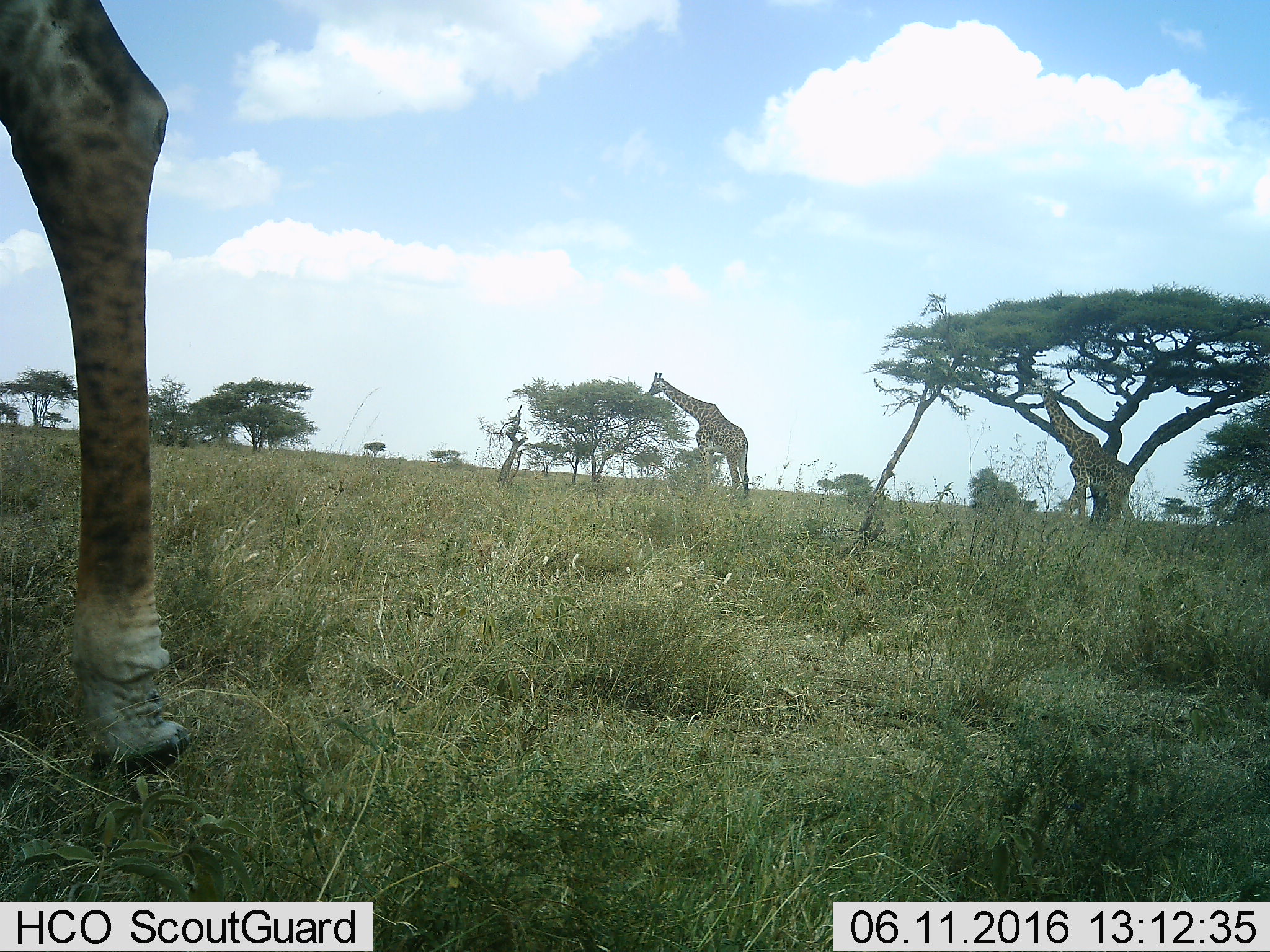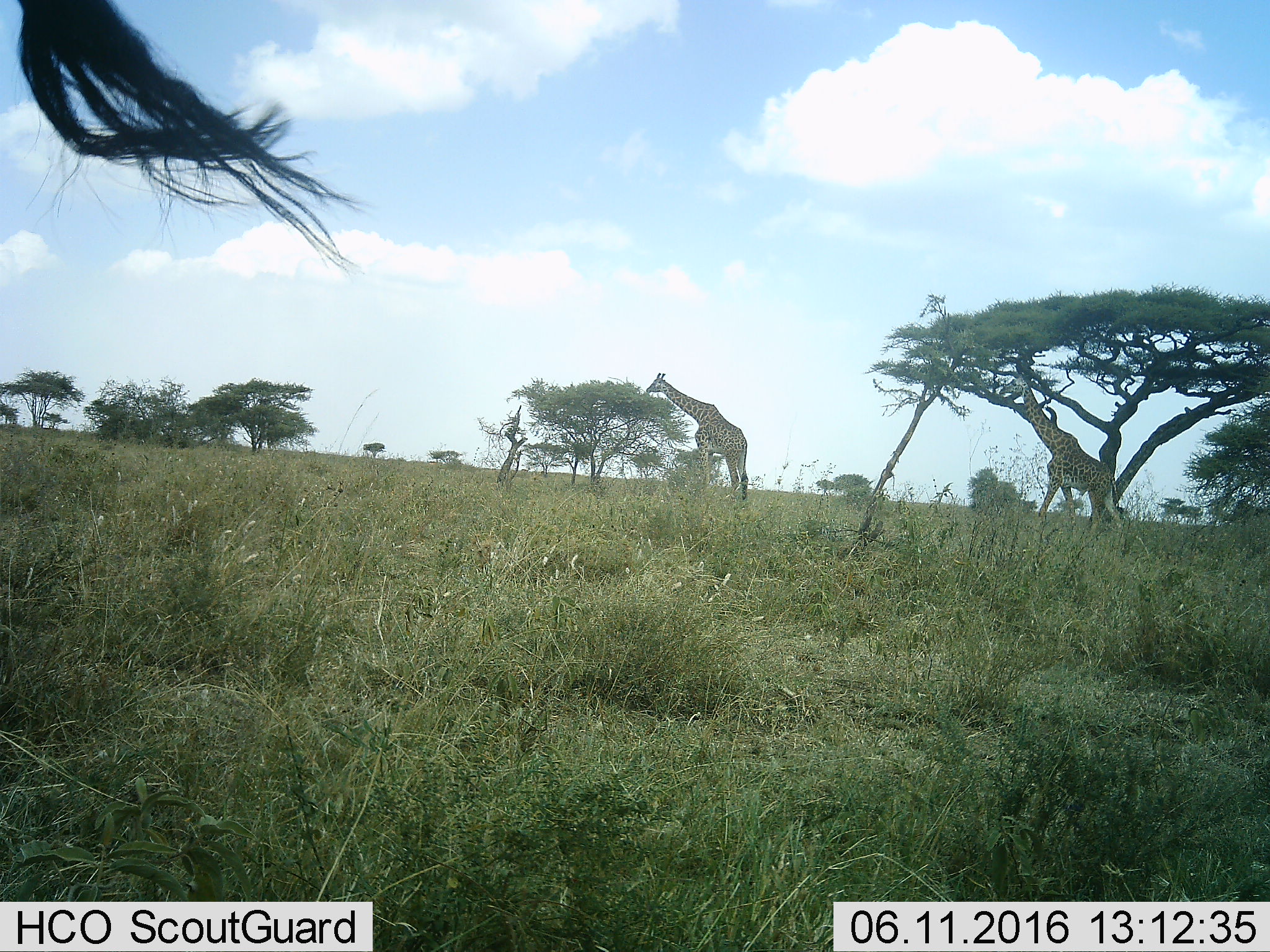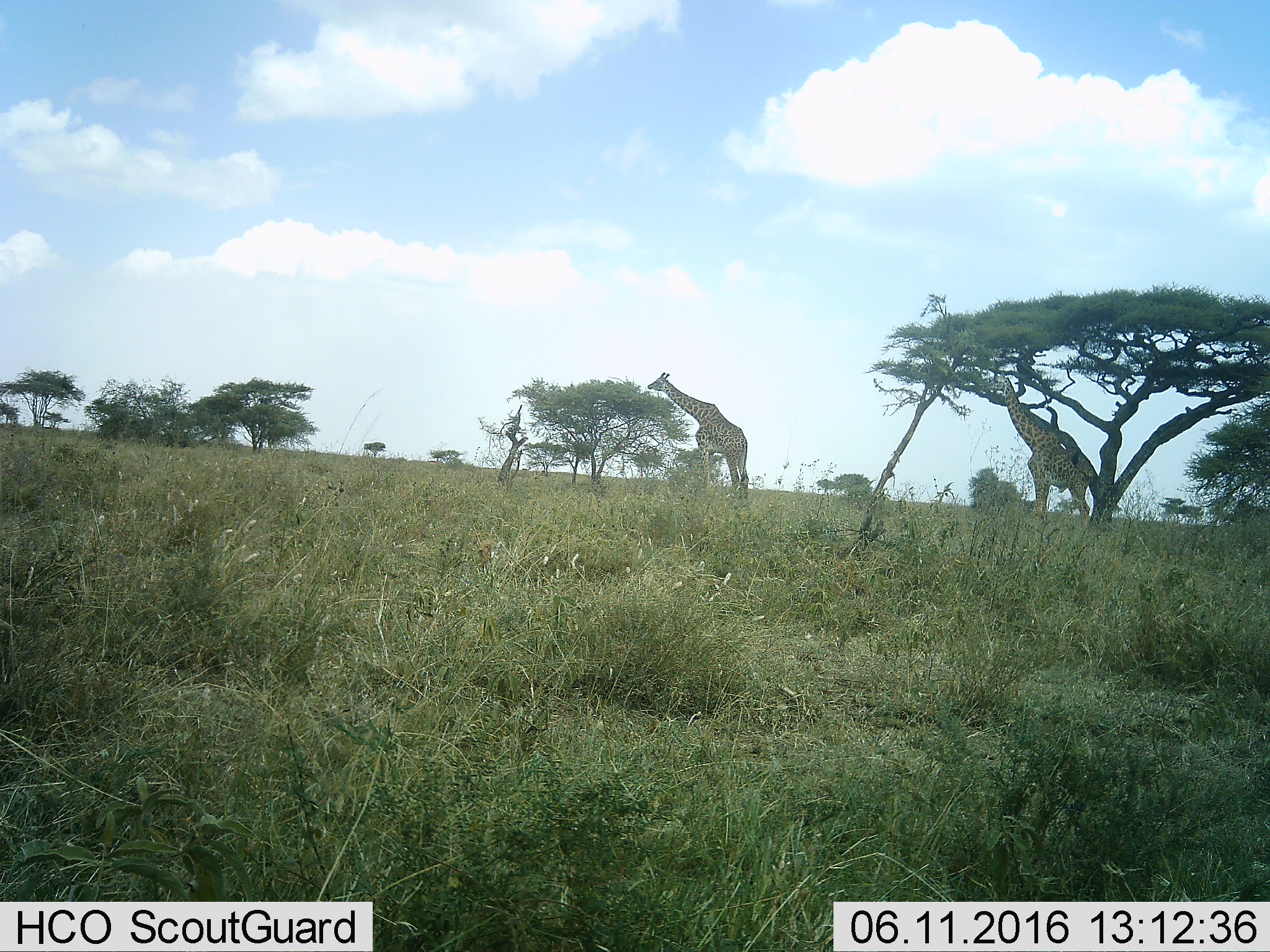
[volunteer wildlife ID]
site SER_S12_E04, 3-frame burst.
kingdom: Animalia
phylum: Chordata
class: Mammalia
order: Artiodactyla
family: Giraffidae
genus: Giraffa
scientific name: Giraffa camelopardalis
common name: giraffe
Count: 3.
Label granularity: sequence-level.